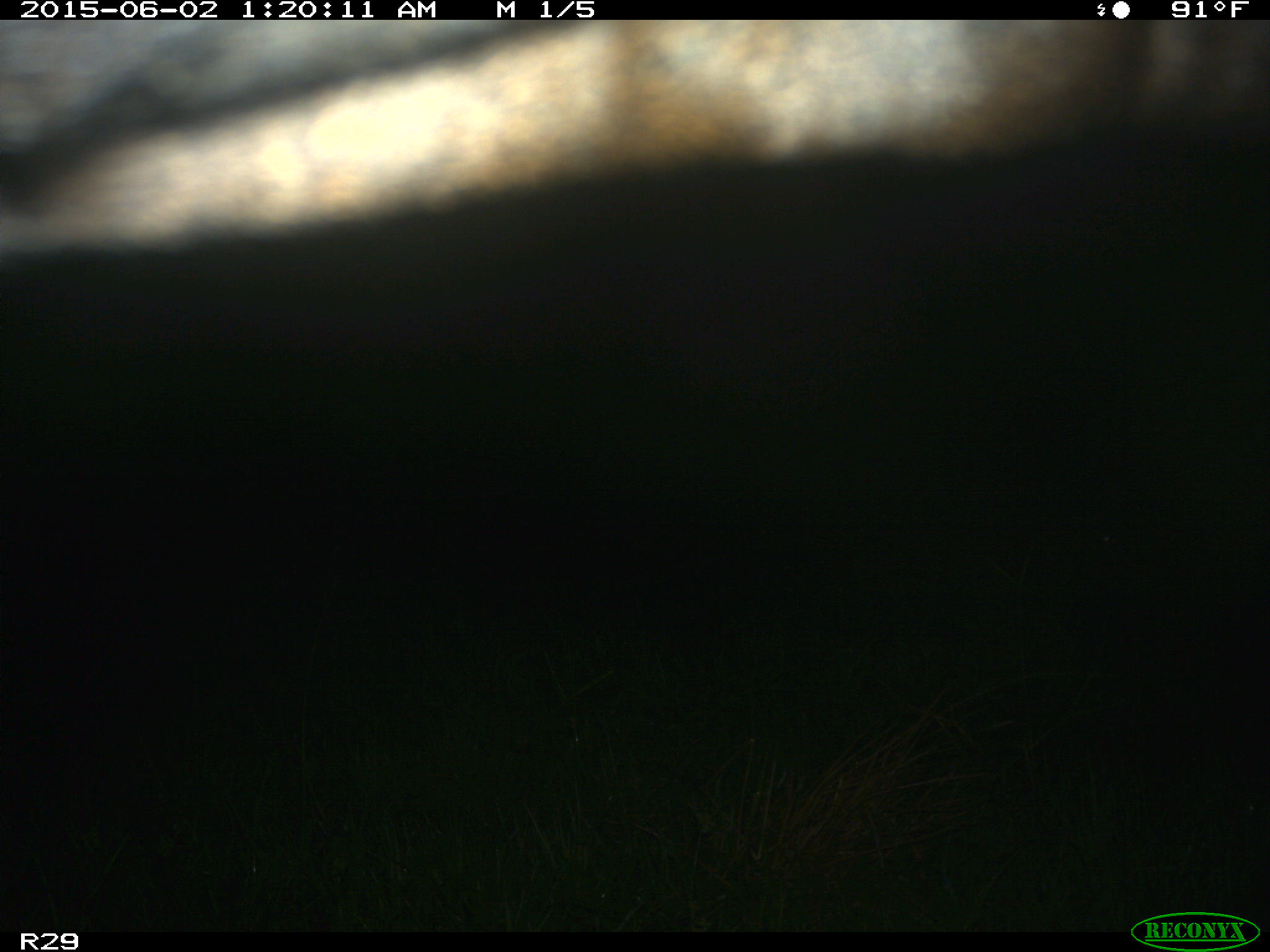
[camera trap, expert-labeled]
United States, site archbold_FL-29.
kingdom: Animalia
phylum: Chordata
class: Mammalia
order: Artiodactyla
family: Bovidae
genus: Bos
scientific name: Bos taurus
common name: domestic cow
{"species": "Bos taurus (domestic cow)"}